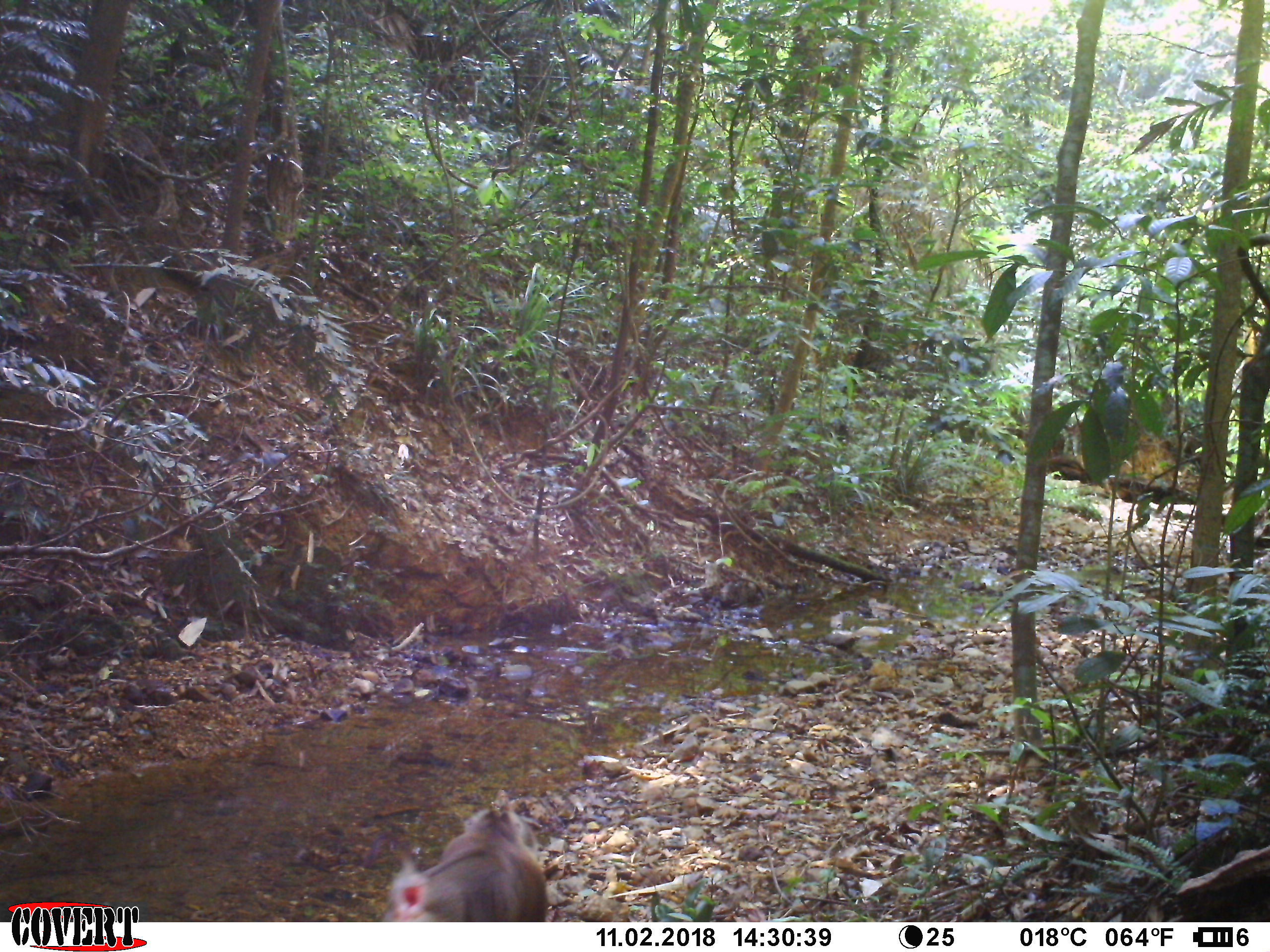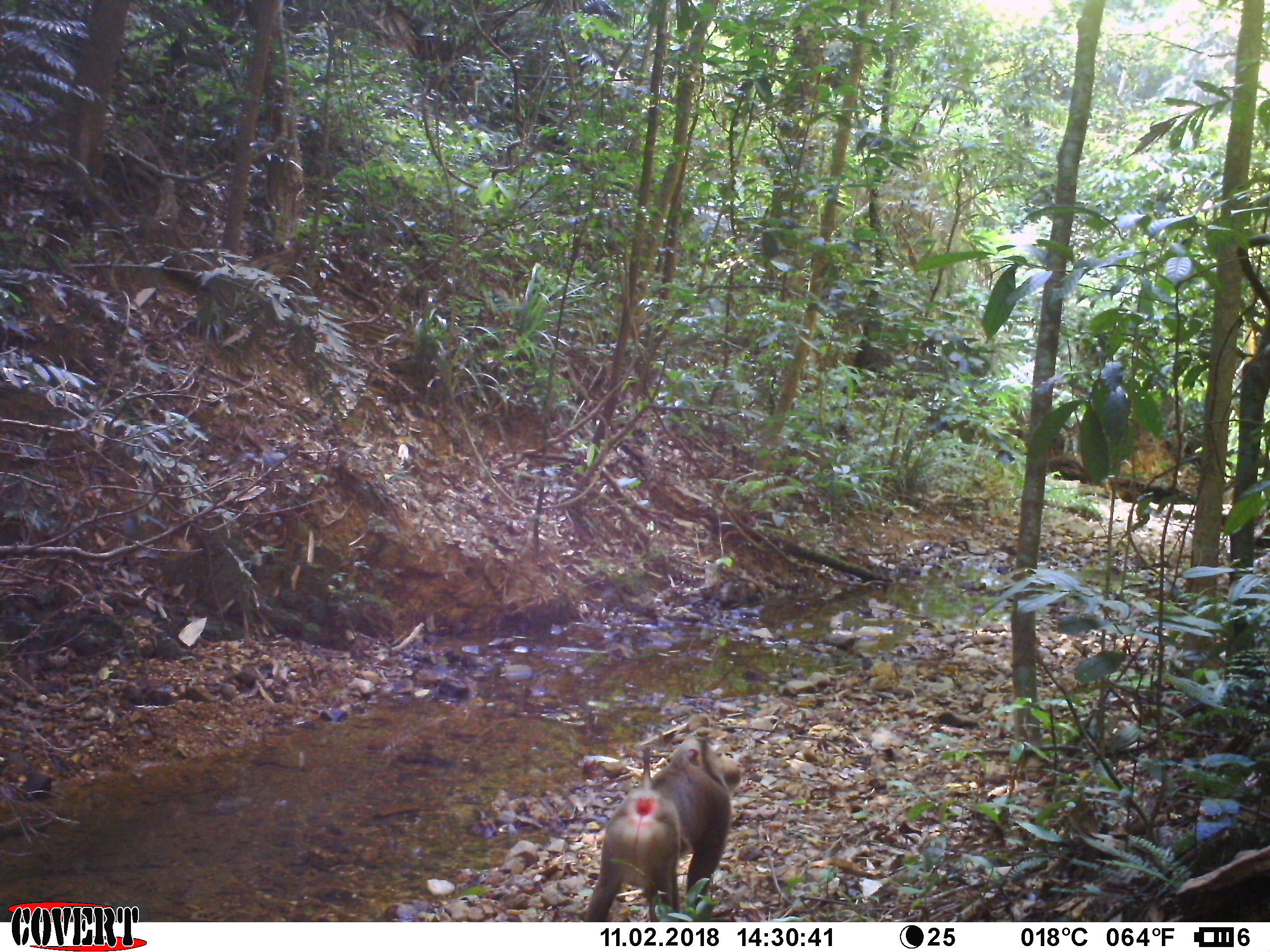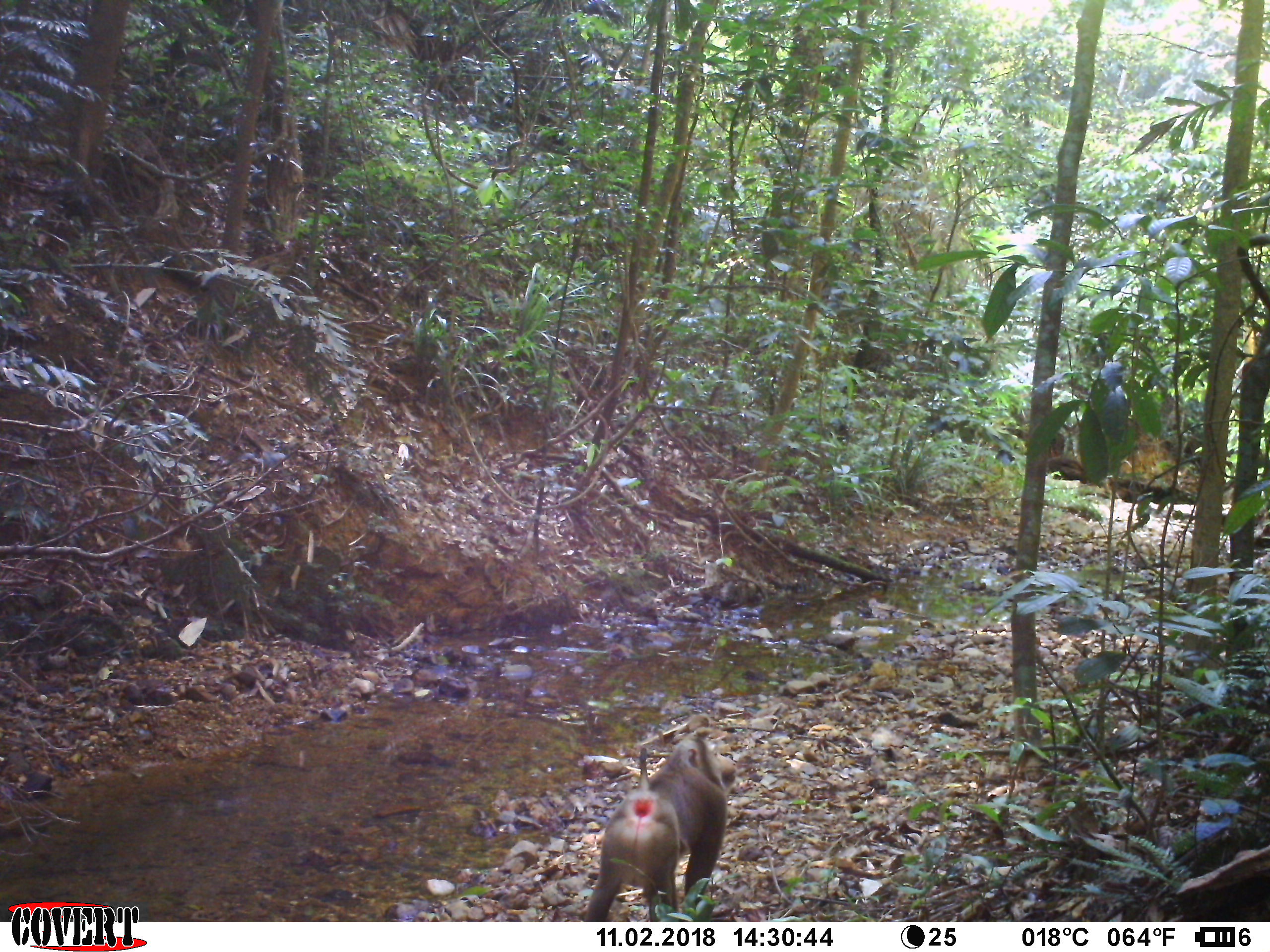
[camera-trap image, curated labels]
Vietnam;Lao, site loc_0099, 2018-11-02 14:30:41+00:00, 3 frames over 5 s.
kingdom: Animalia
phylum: Chordata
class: Mammalia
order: Primates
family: Cercopithecidae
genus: Macaca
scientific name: Macaca nemestrina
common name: pig-tailed macaque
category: pig tailed macaque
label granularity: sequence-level